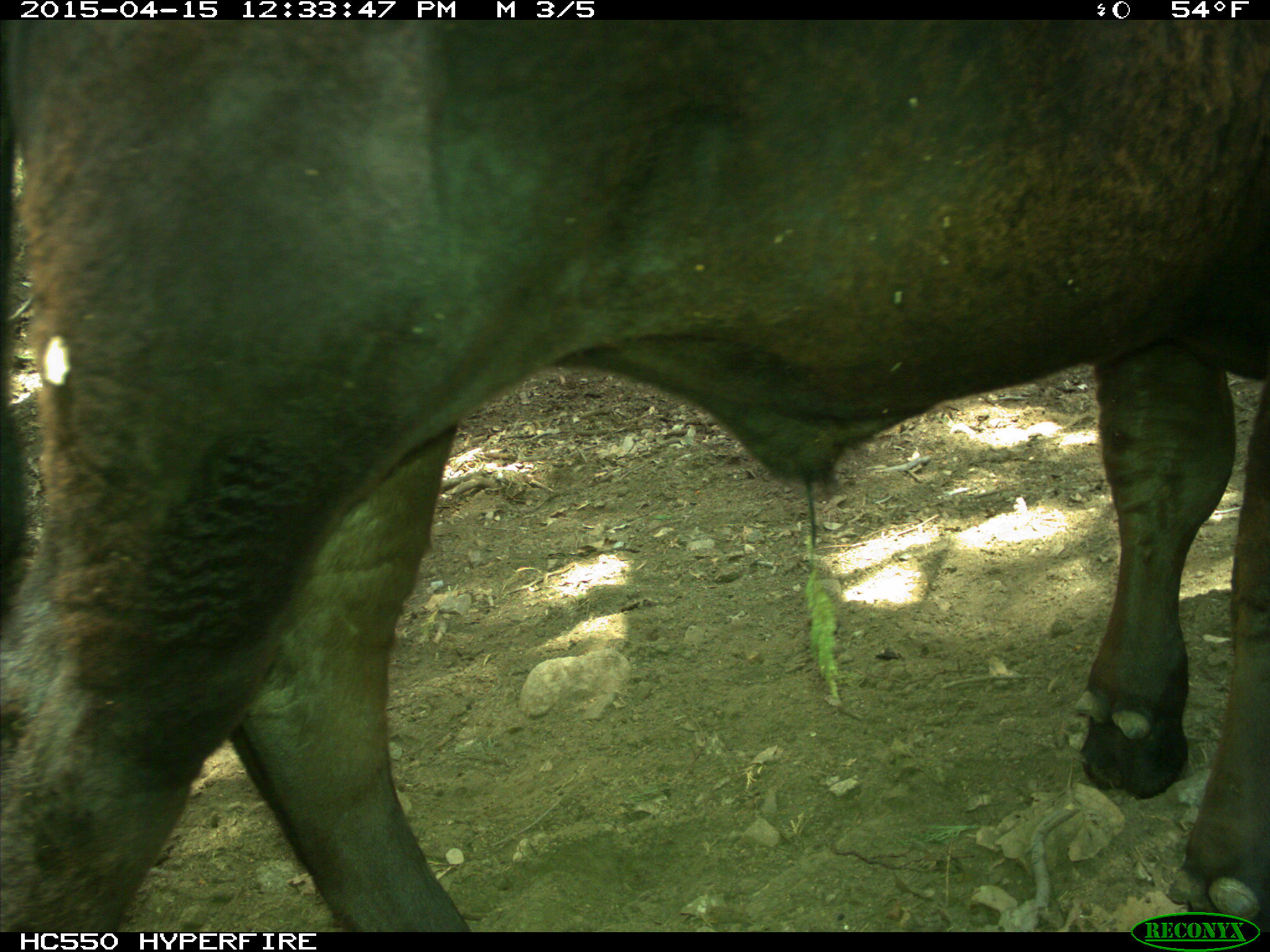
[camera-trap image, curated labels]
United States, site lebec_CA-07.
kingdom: Animalia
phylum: Chordata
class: Mammalia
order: Artiodactyla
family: Bovidae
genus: Bos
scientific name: Bos taurus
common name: domestic cow